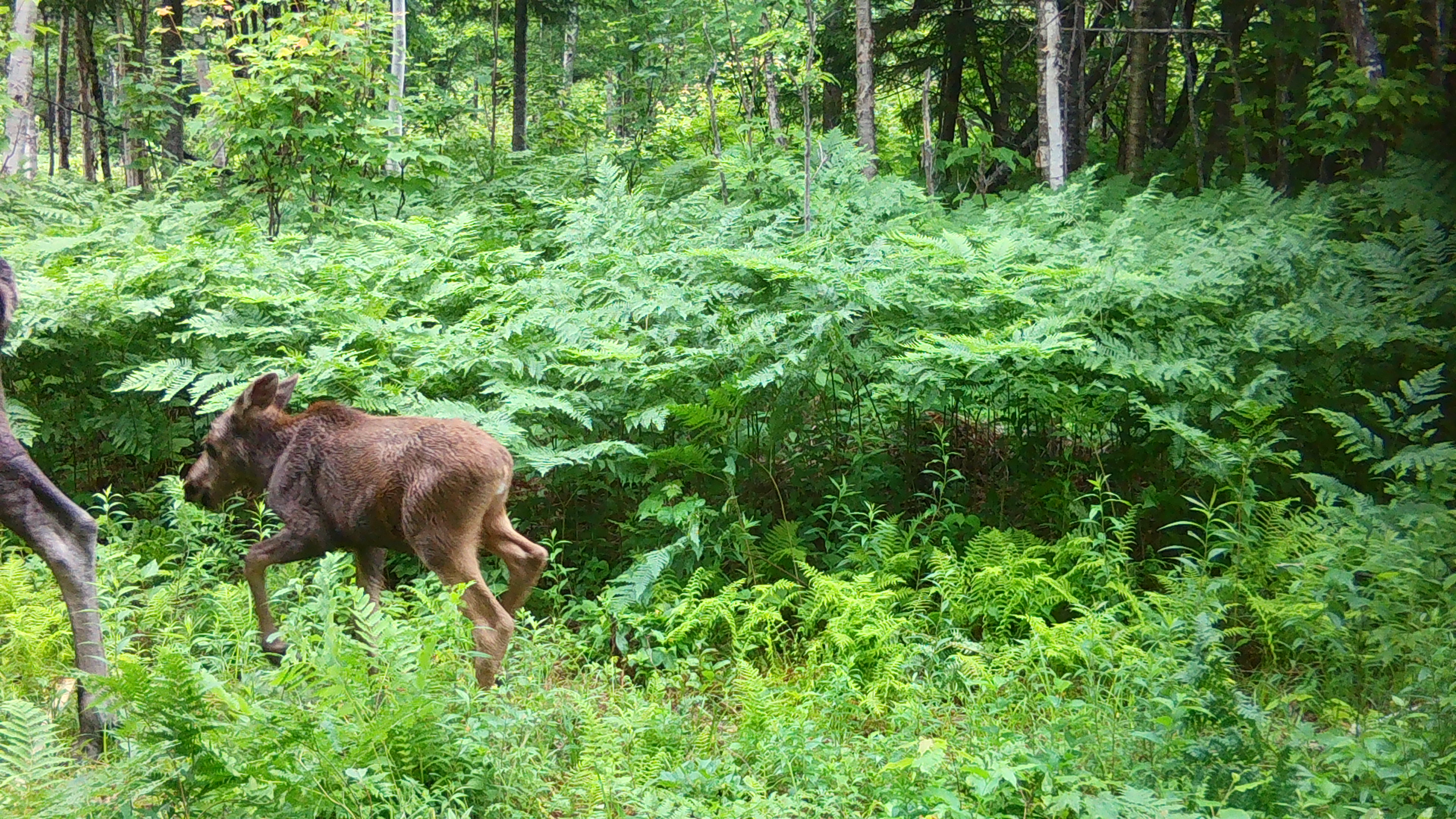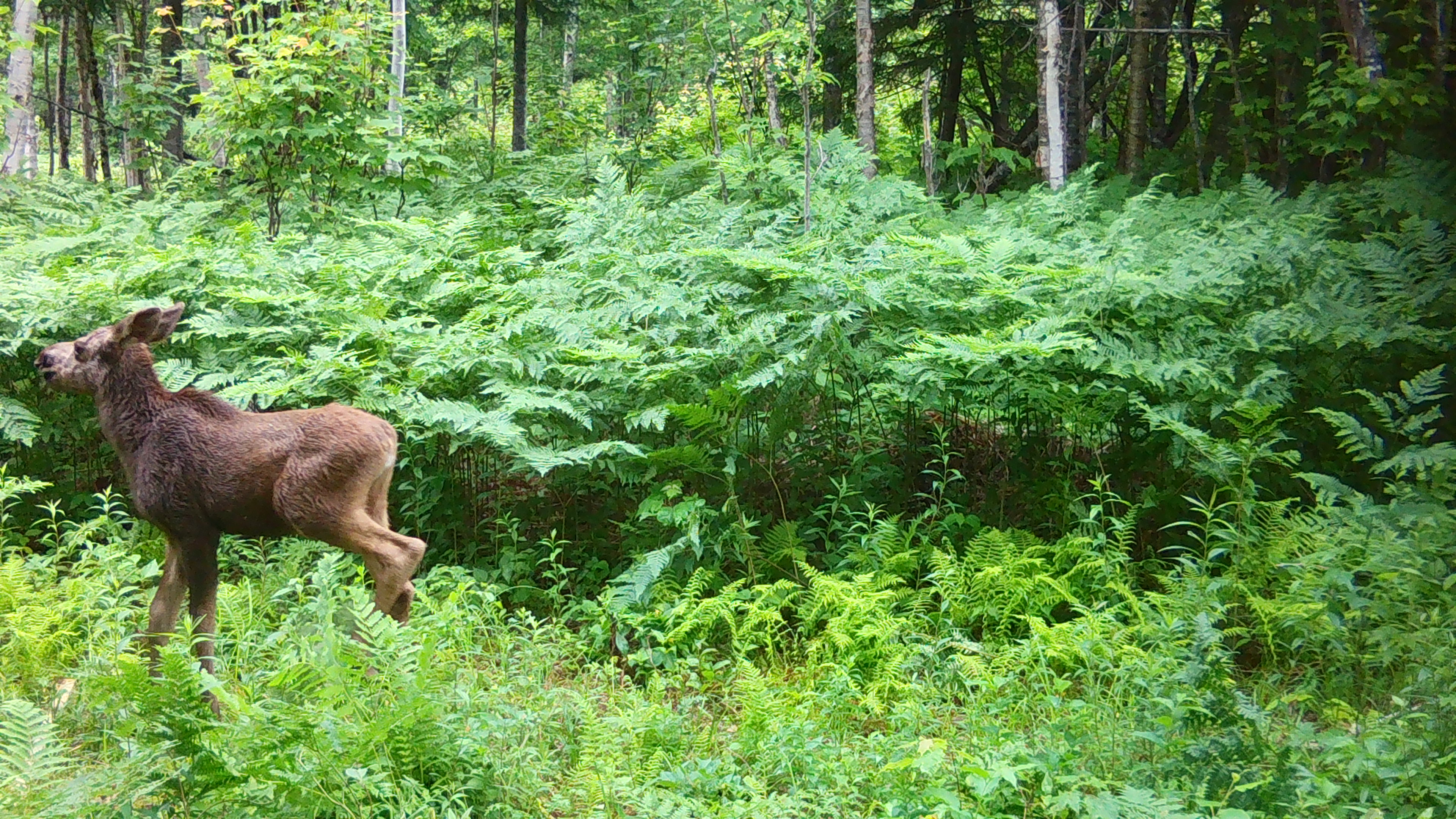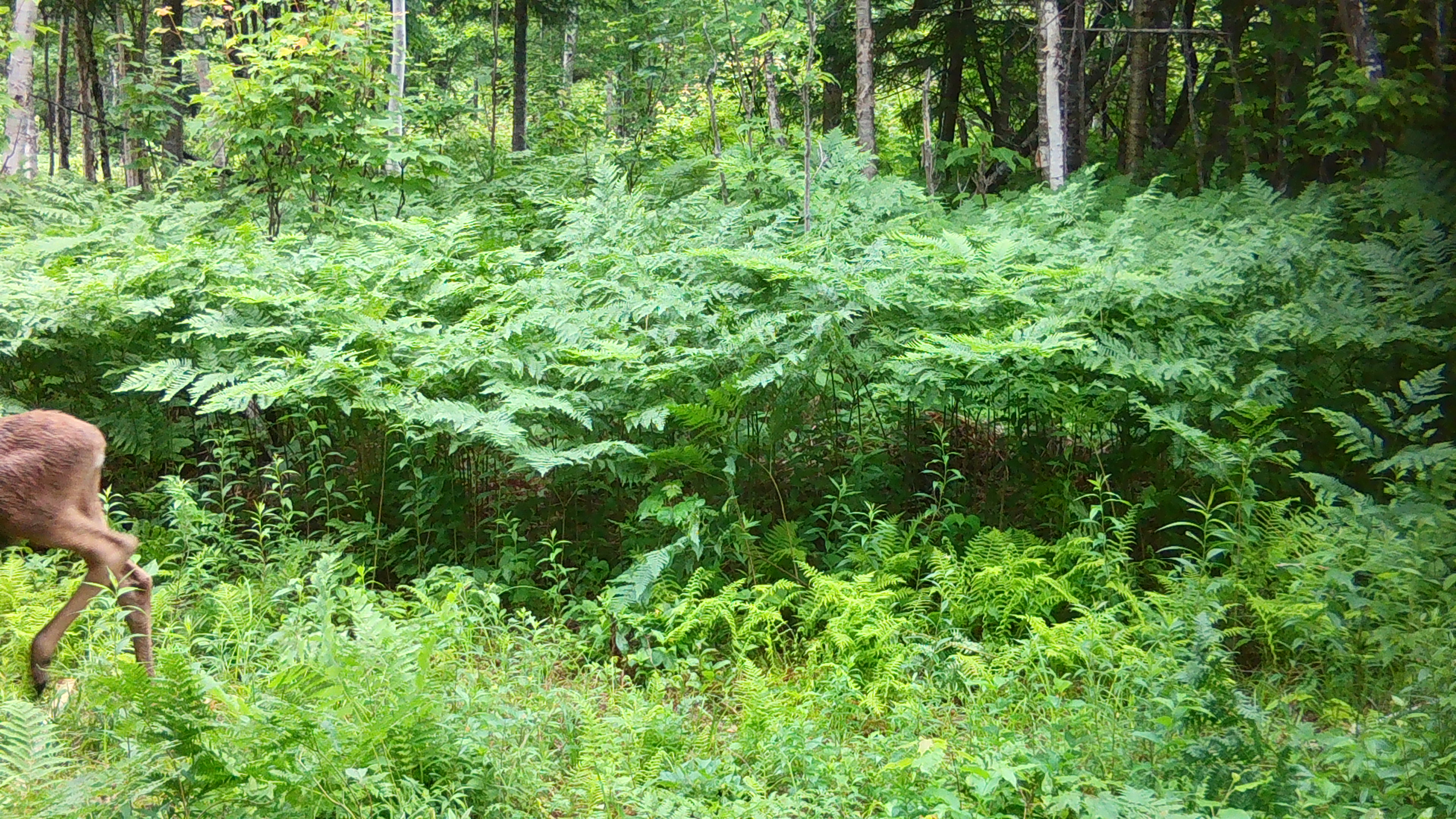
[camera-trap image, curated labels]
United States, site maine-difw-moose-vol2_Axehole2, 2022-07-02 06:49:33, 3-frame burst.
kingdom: Animalia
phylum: Chordata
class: Mammalia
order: Artiodactyla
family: Cervidae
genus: Alces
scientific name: Alces alces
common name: moose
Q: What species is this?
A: Moose (Alces alces).